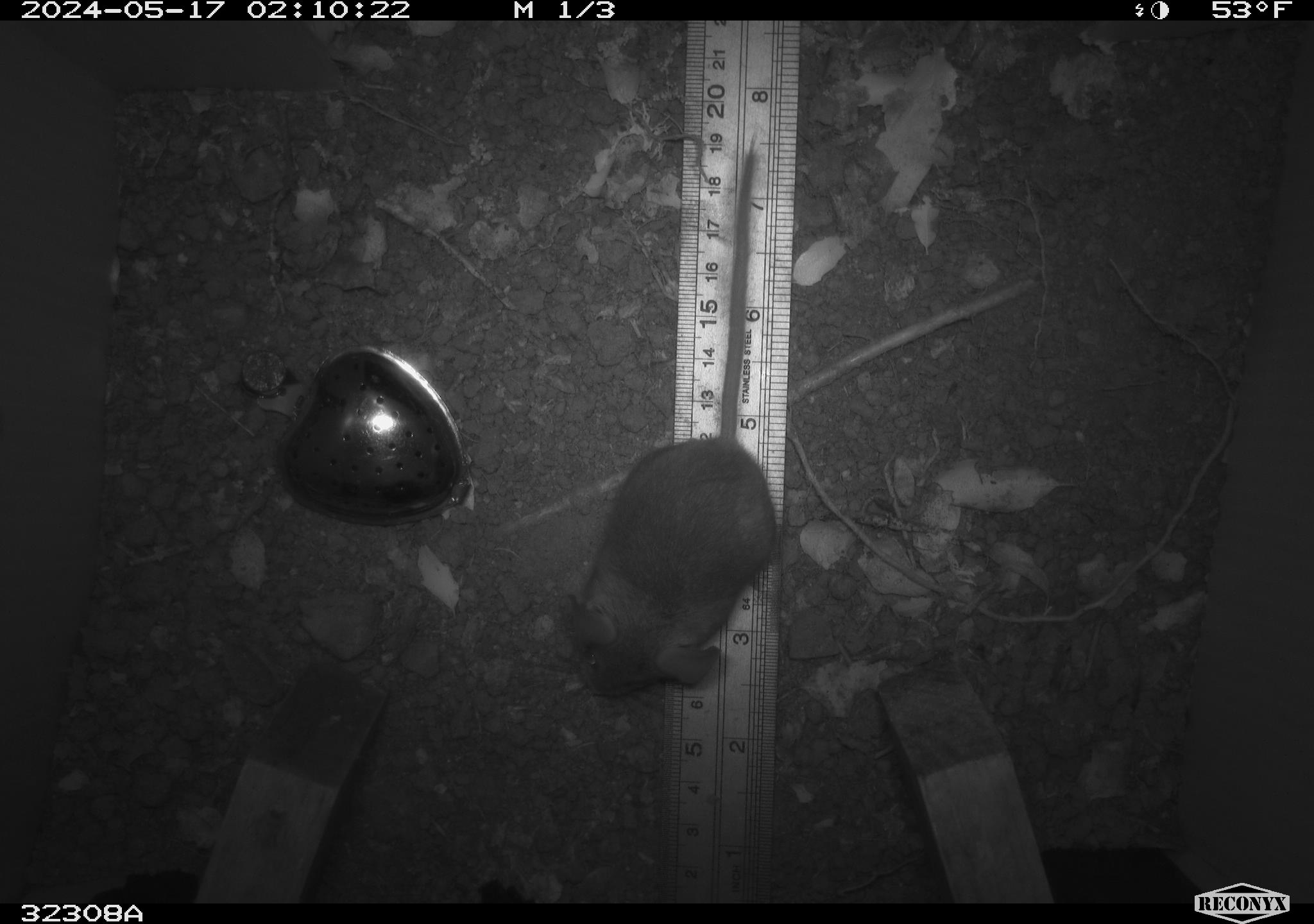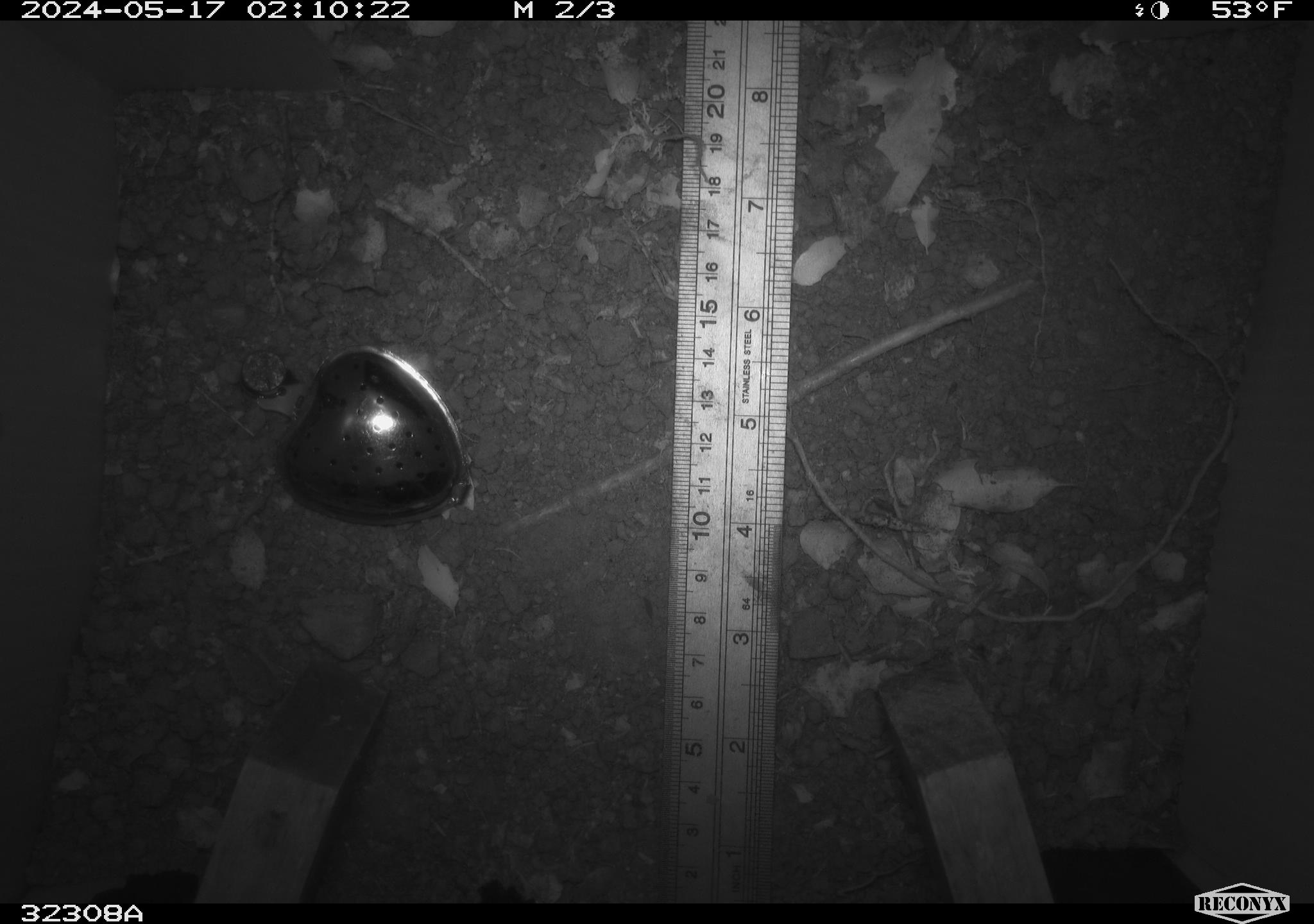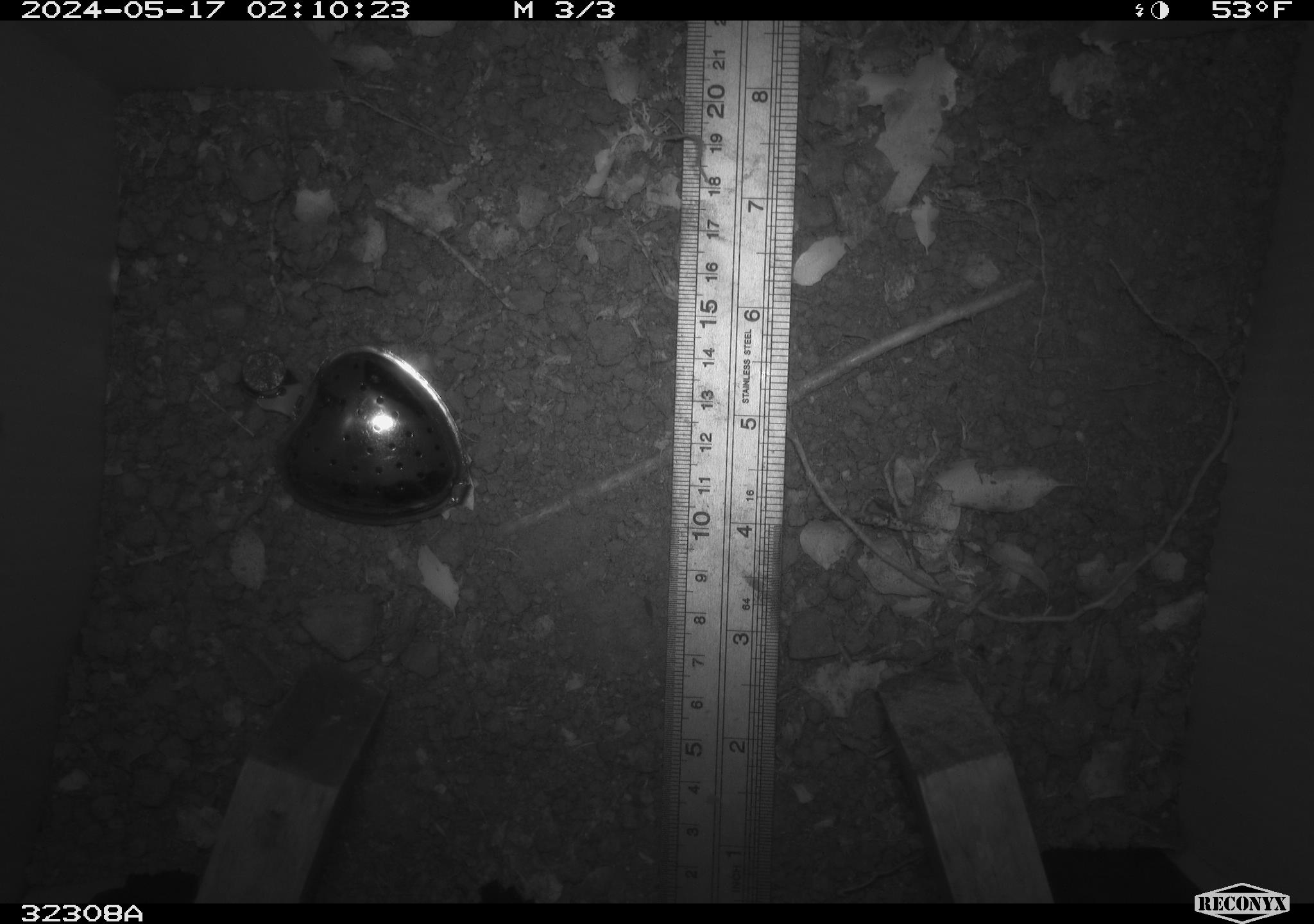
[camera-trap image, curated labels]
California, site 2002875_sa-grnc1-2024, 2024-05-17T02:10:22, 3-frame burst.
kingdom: Animalia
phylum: Chordata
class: Mammalia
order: Rodentia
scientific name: Rodentia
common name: rodent